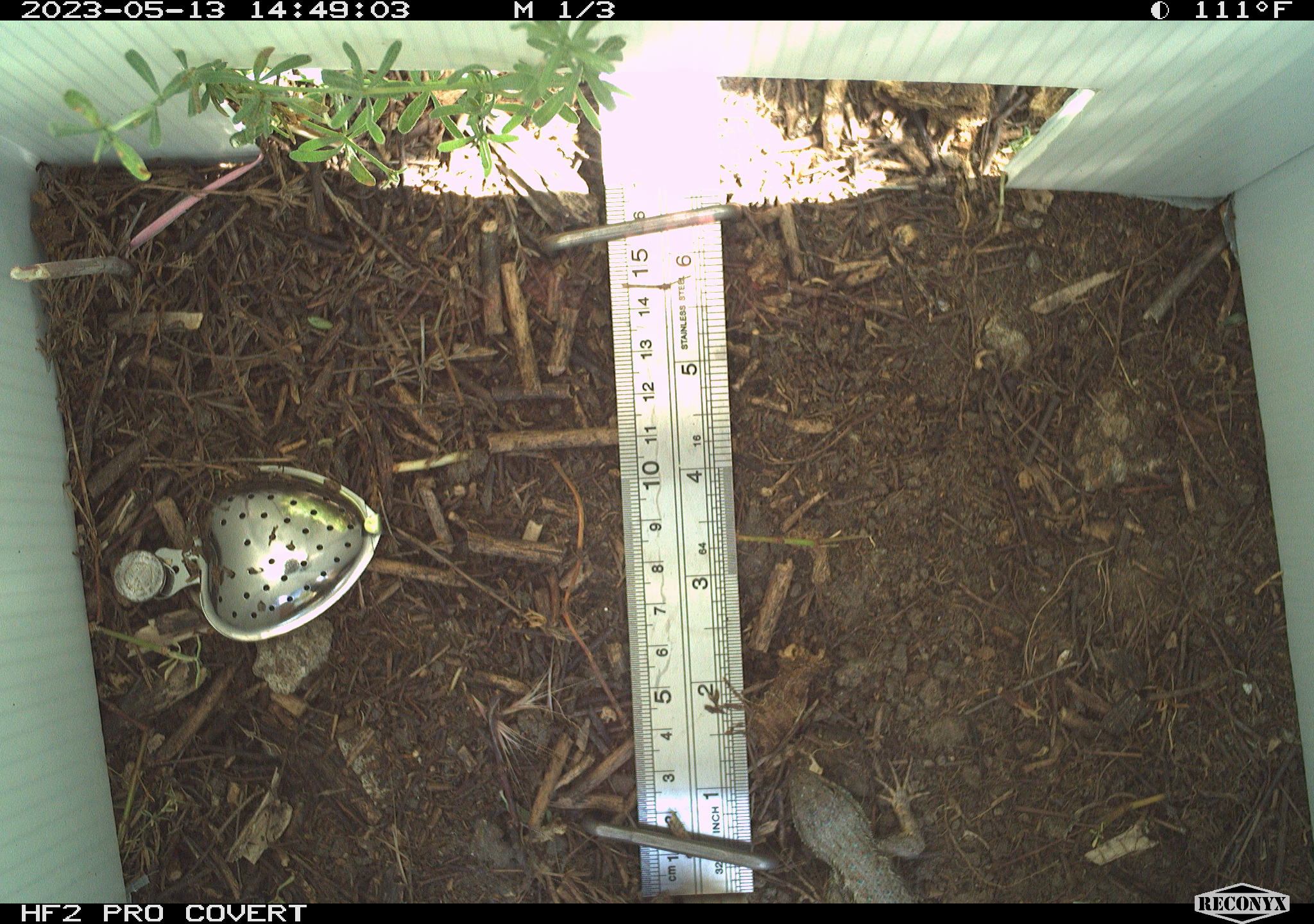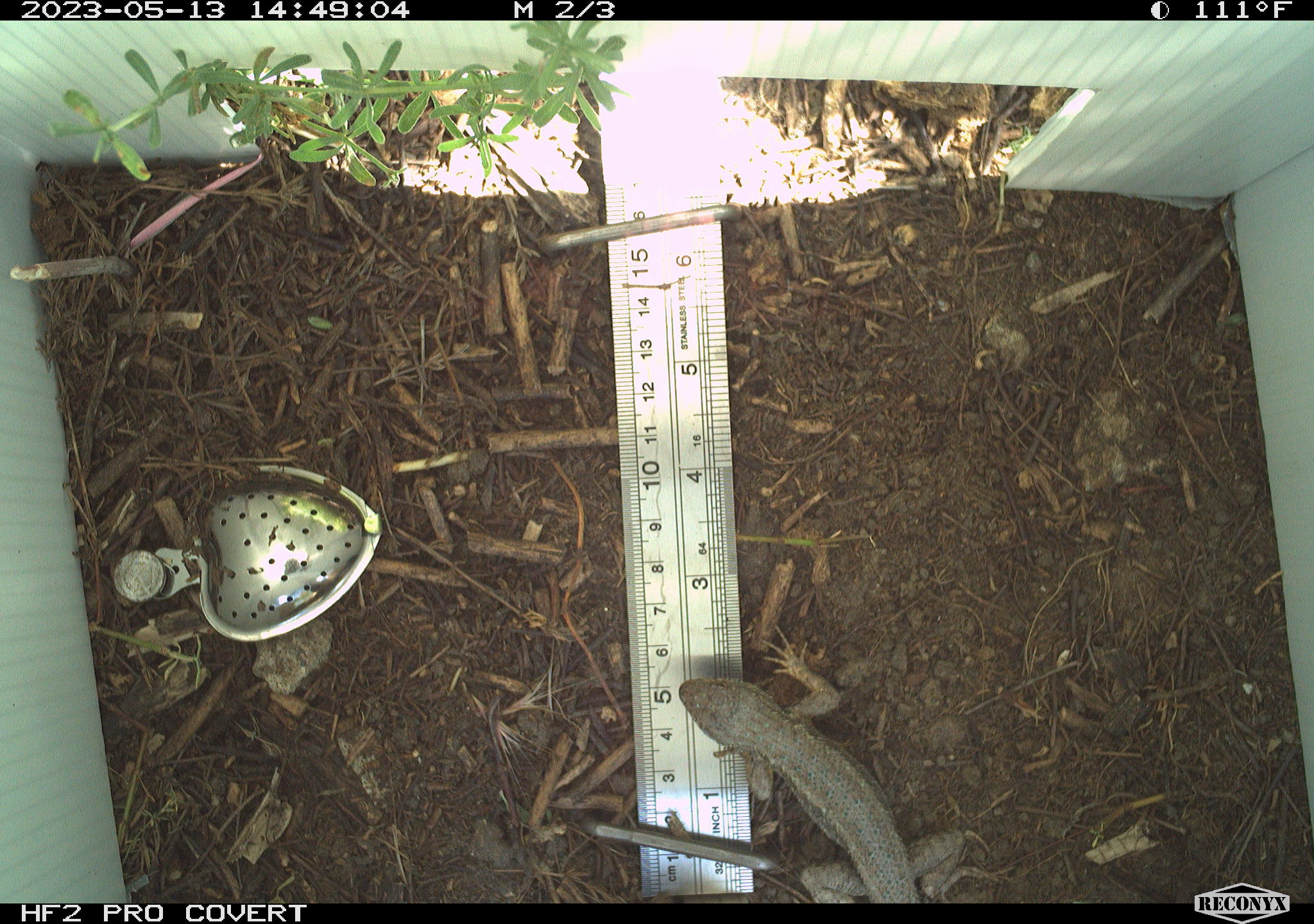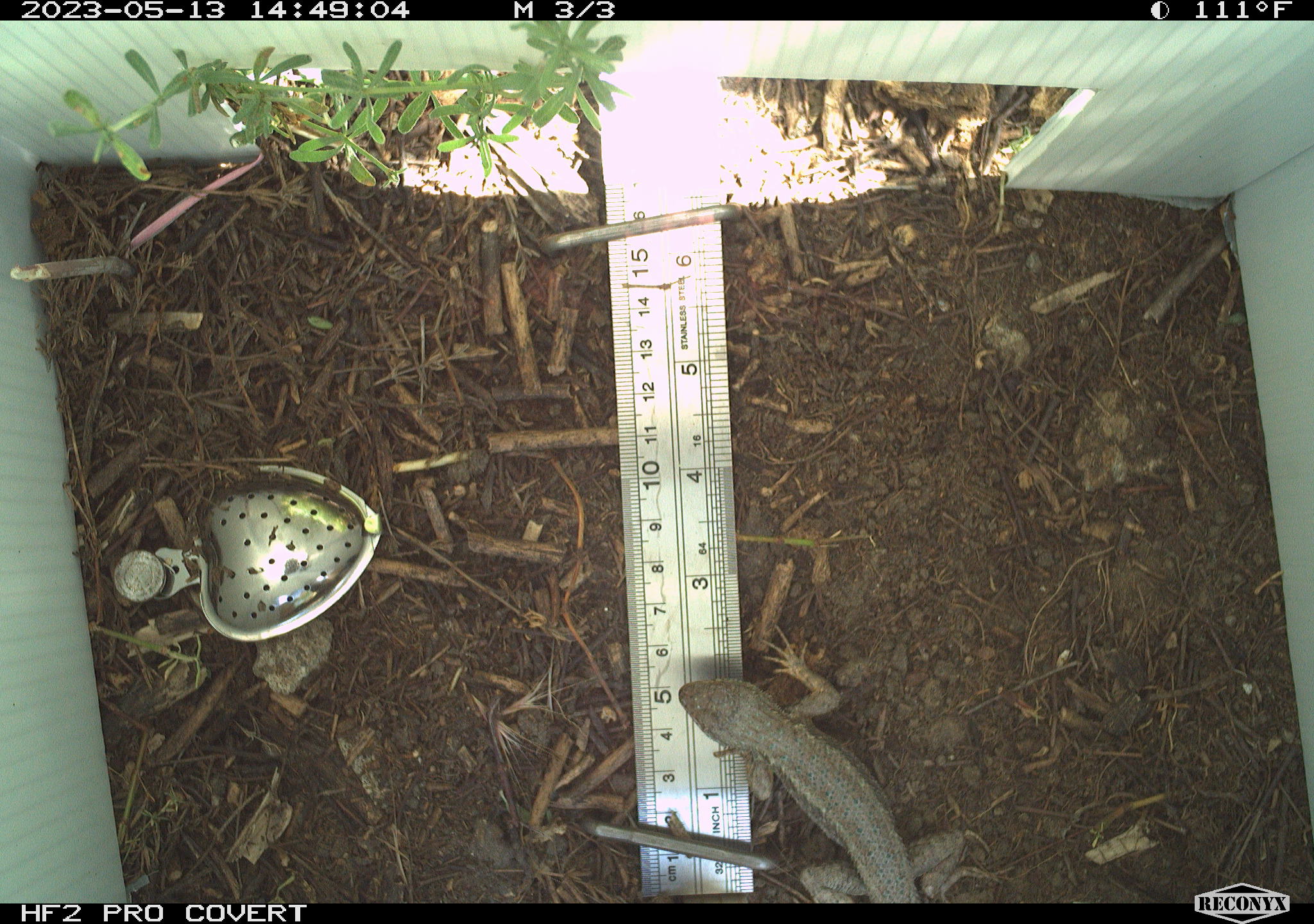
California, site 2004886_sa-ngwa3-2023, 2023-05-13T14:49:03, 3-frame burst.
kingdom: Animalia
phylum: Chordata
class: Reptilia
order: Squamata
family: Phrynosomatidae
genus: Sceloporus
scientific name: Sceloporus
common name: spiny lizards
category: sceloporus species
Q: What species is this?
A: Sceloporus species (spiny lizards) (Sceloporus).